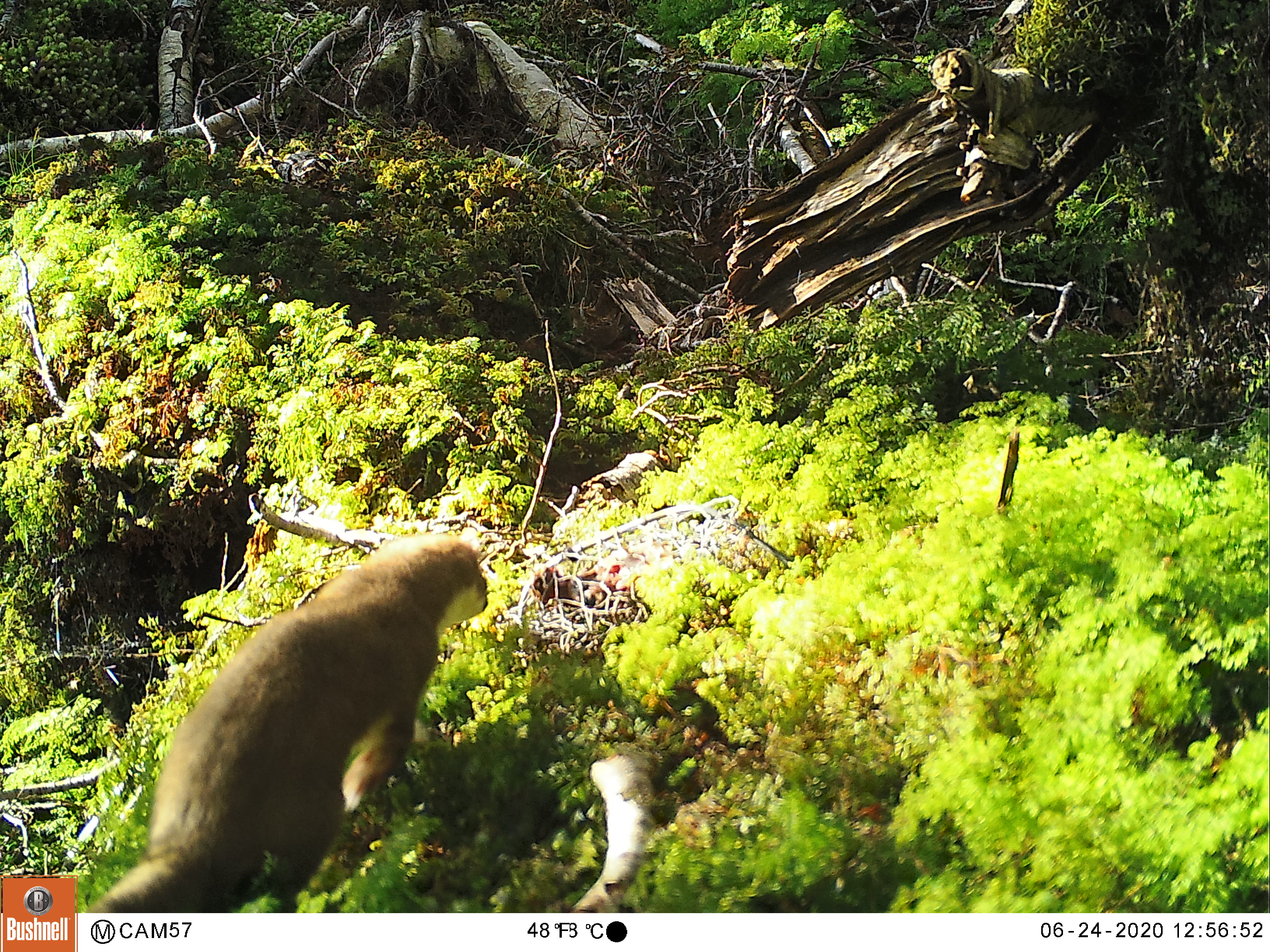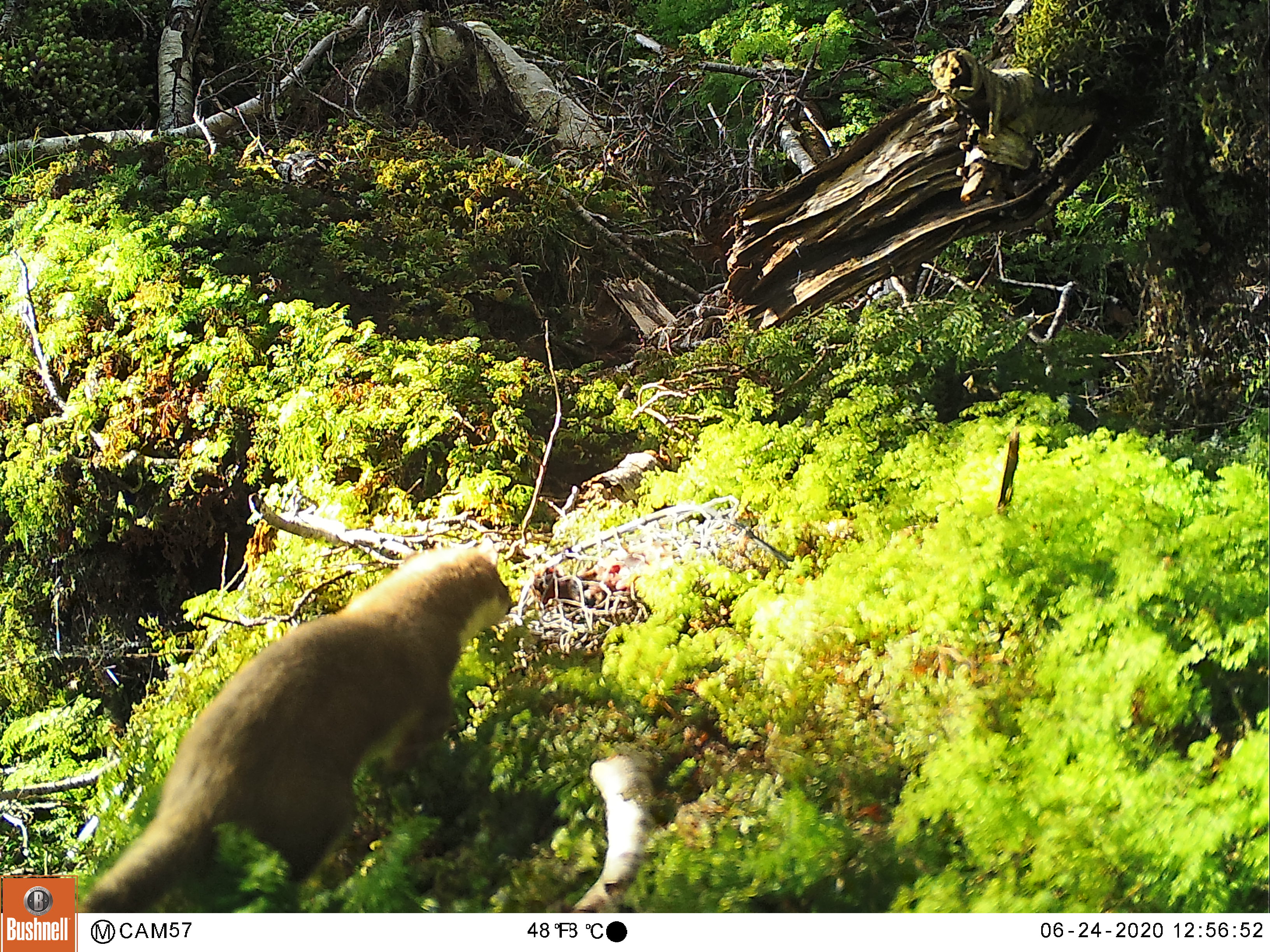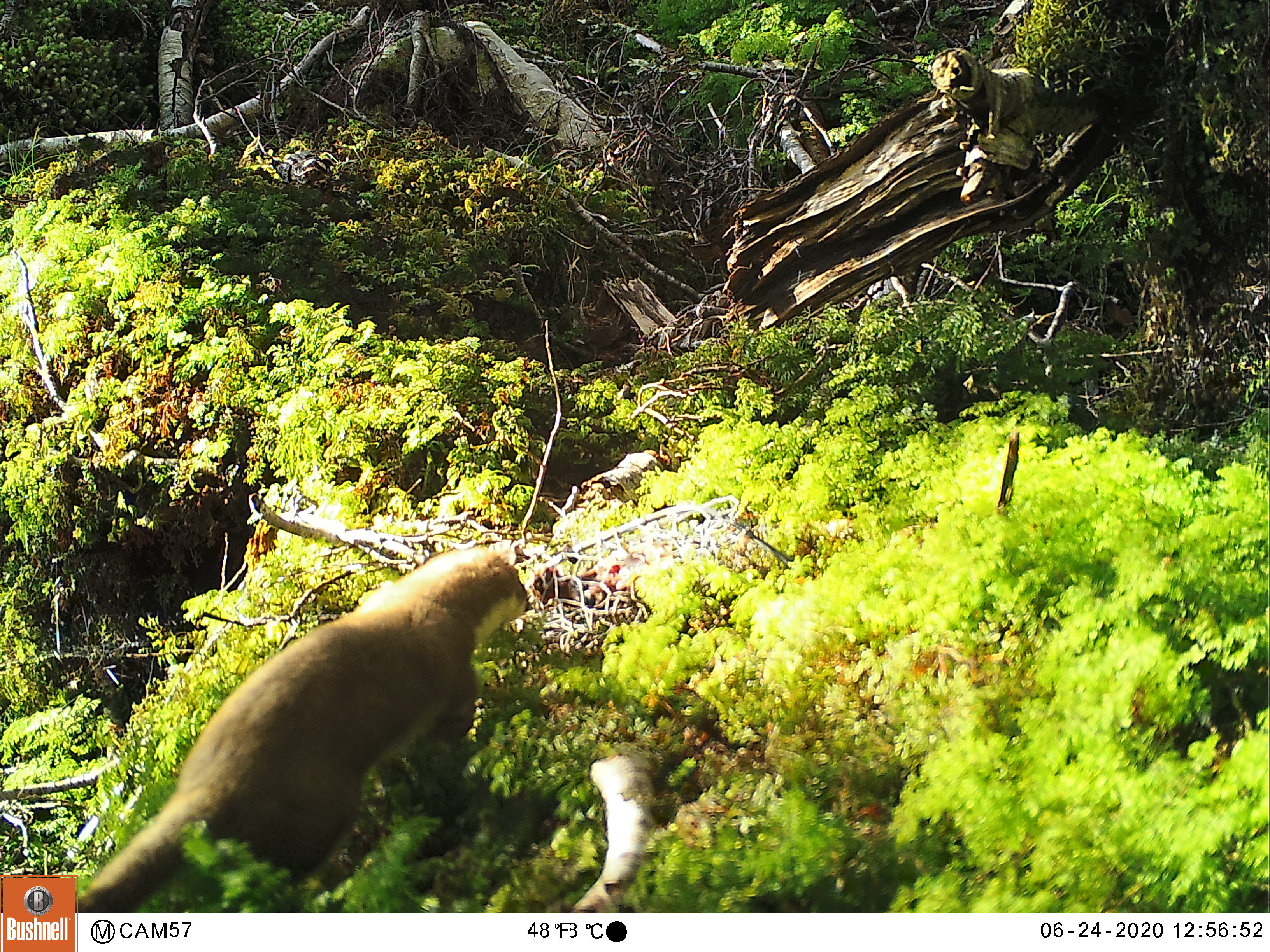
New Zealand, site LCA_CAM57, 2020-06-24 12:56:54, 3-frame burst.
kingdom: Animalia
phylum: Chordata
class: Mammalia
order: Carnivora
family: Mustelidae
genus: Mustela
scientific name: Mustela erminea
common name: stoat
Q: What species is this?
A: Stoat (Mustela erminea).